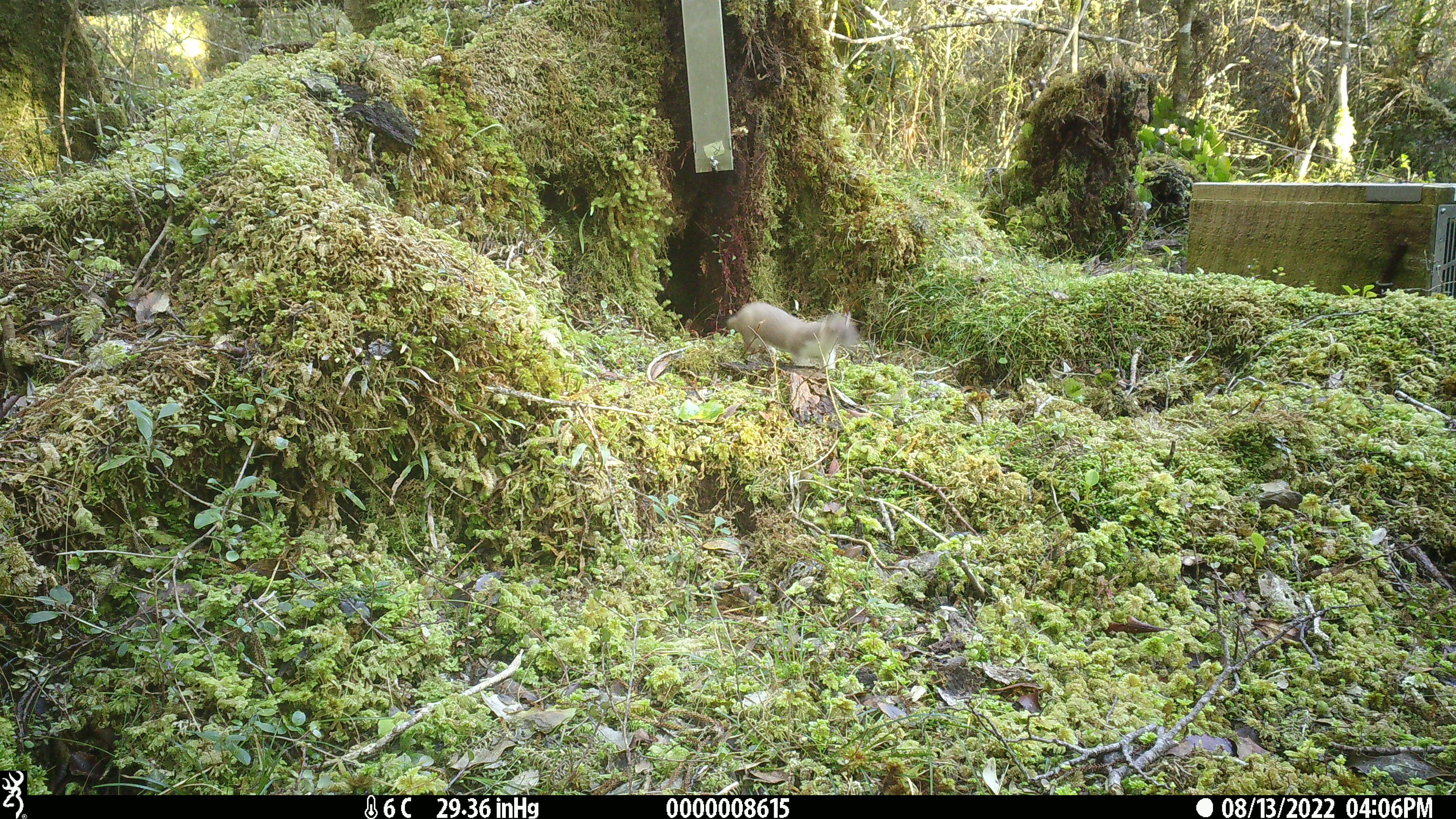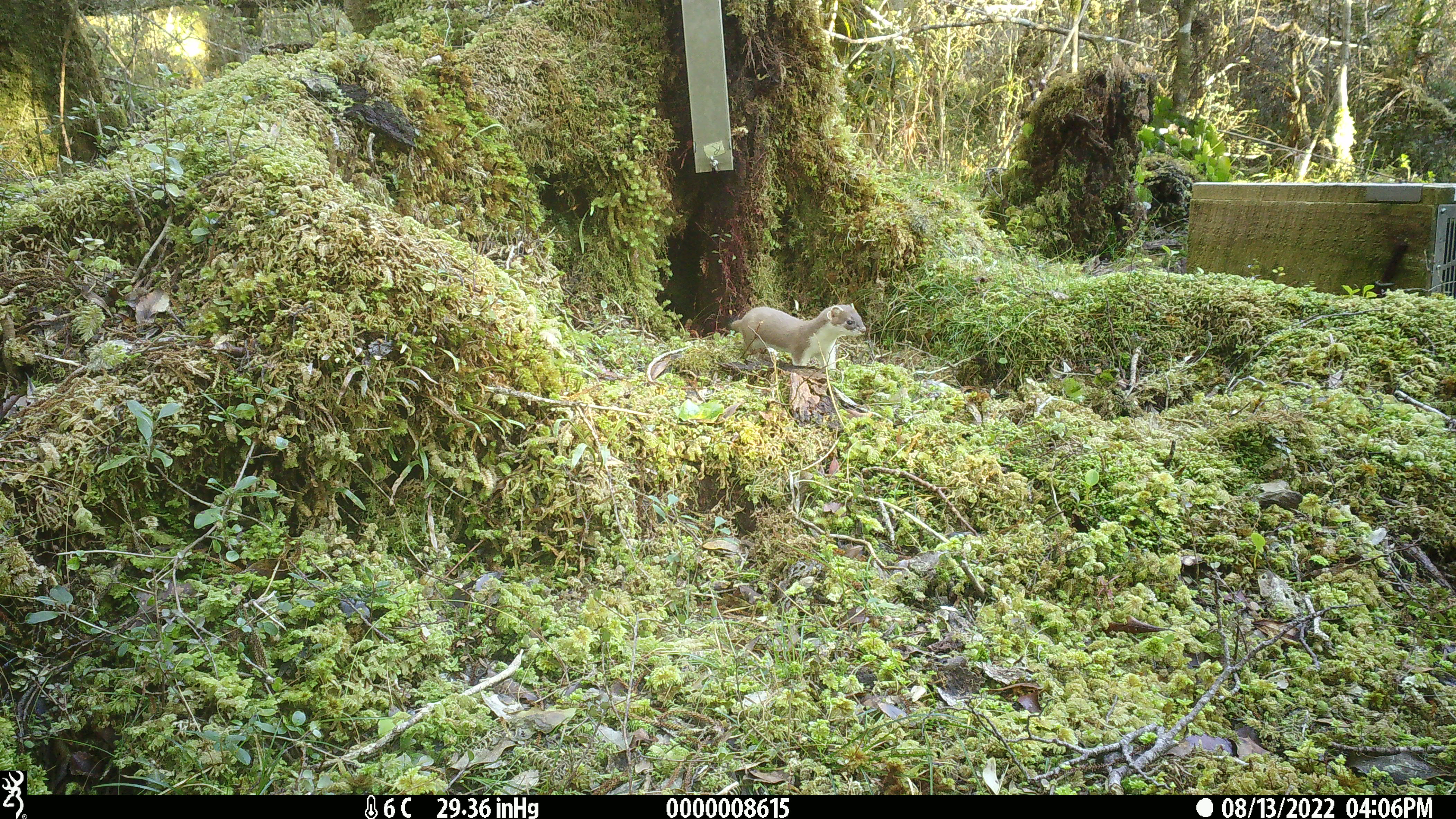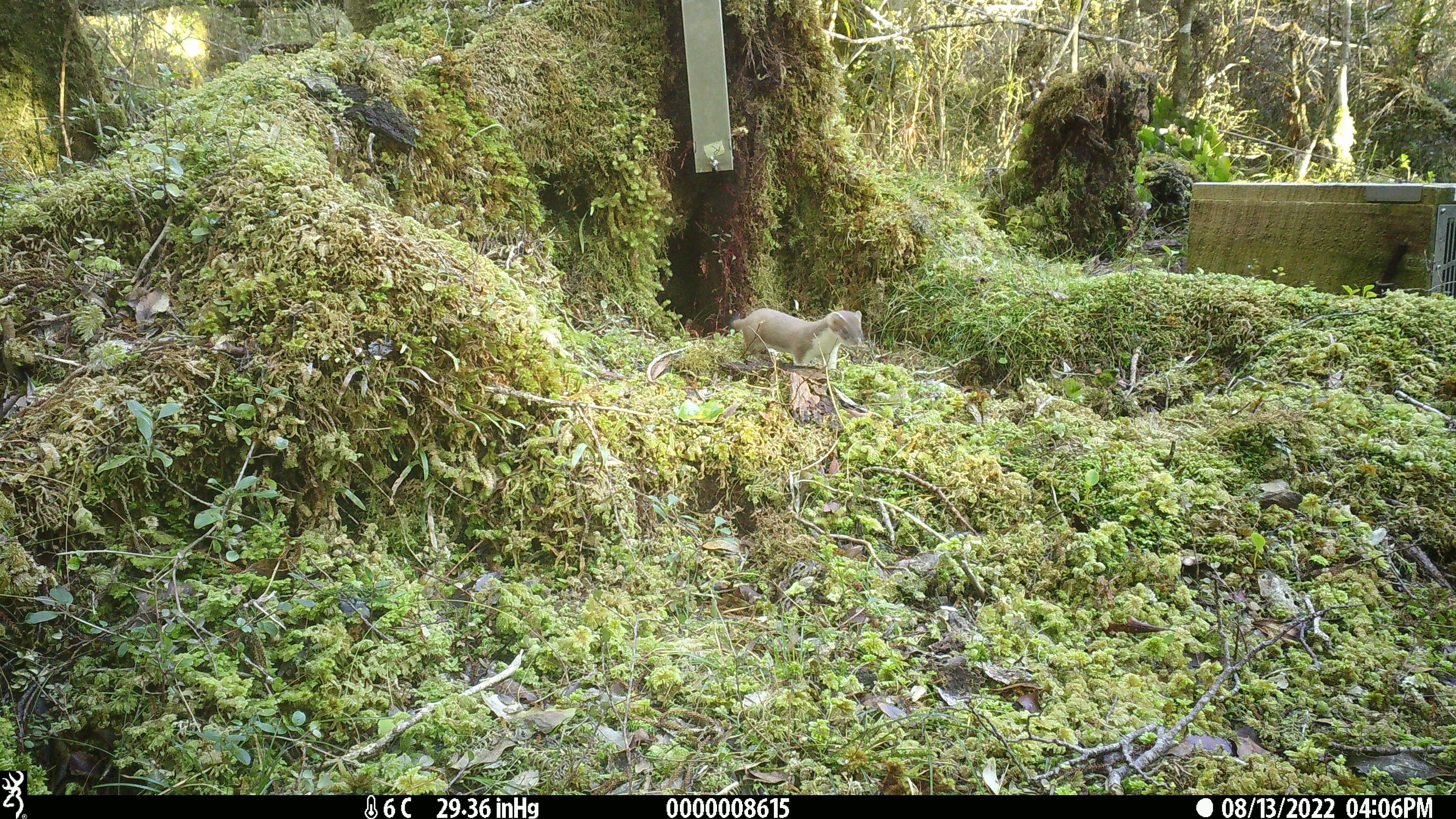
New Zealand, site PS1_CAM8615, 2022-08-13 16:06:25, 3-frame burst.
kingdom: Animalia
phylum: Chordata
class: Mammalia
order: Carnivora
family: Mustelidae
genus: Mustela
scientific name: Mustela erminea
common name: stoat